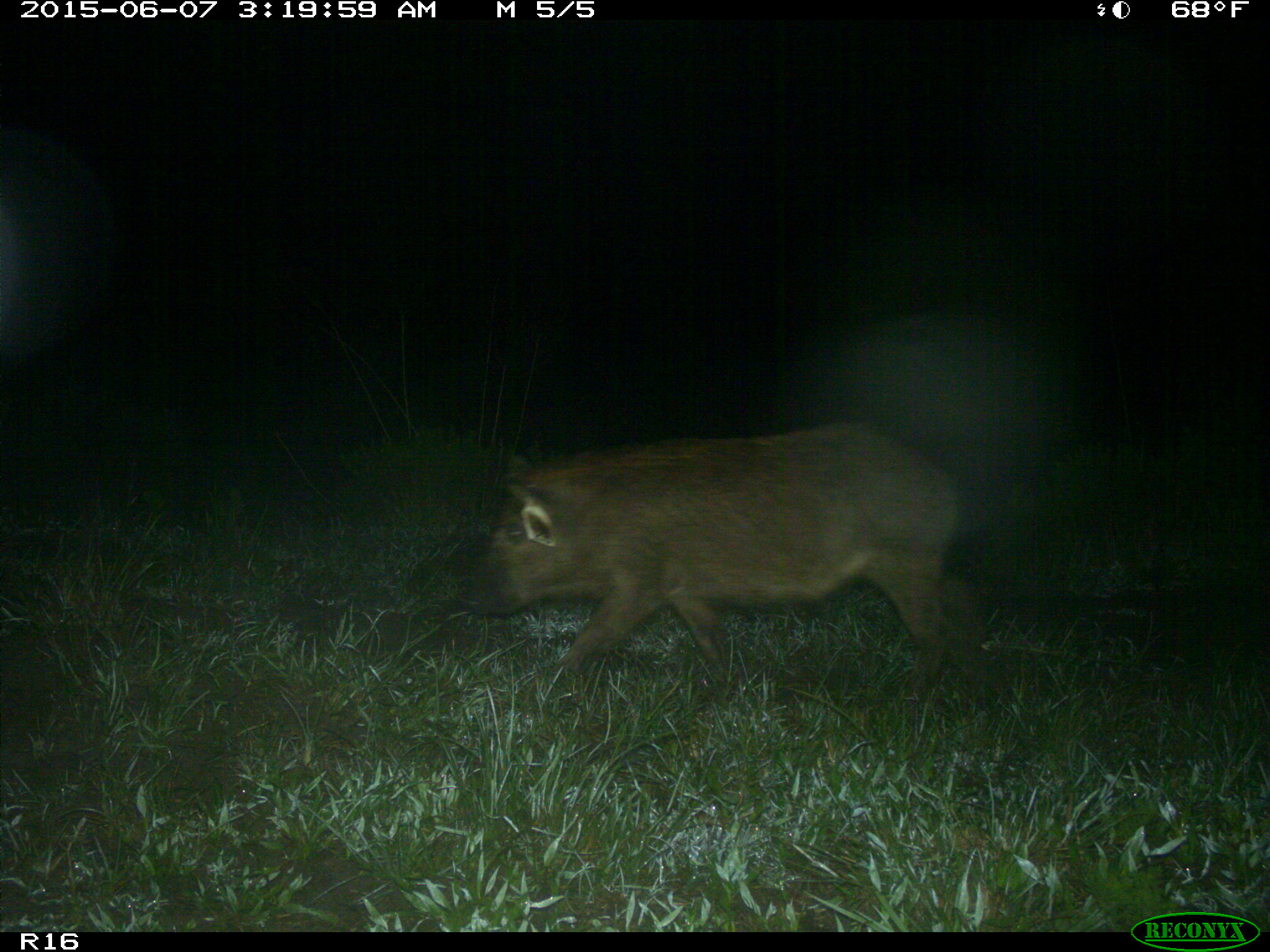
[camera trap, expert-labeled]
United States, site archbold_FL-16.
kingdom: Animalia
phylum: Chordata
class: Mammalia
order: Artiodactyla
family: Suidae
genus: Sus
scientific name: Sus scrofa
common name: wild boar